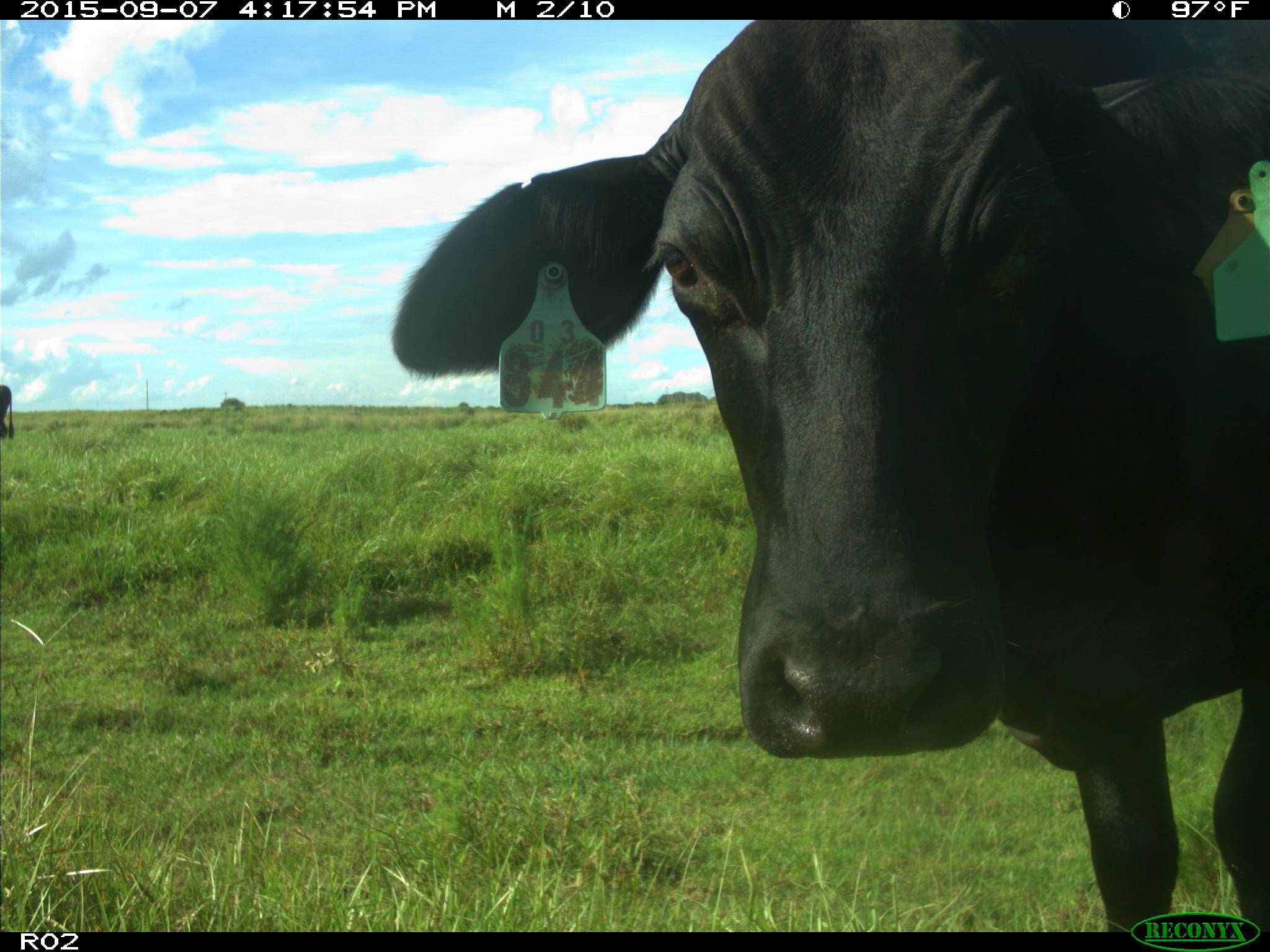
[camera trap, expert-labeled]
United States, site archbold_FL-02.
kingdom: Animalia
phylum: Chordata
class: Mammalia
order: Artiodactyla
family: Bovidae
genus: Bos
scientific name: Bos taurus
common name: domestic cow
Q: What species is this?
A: Bos taurus (domestic cow).